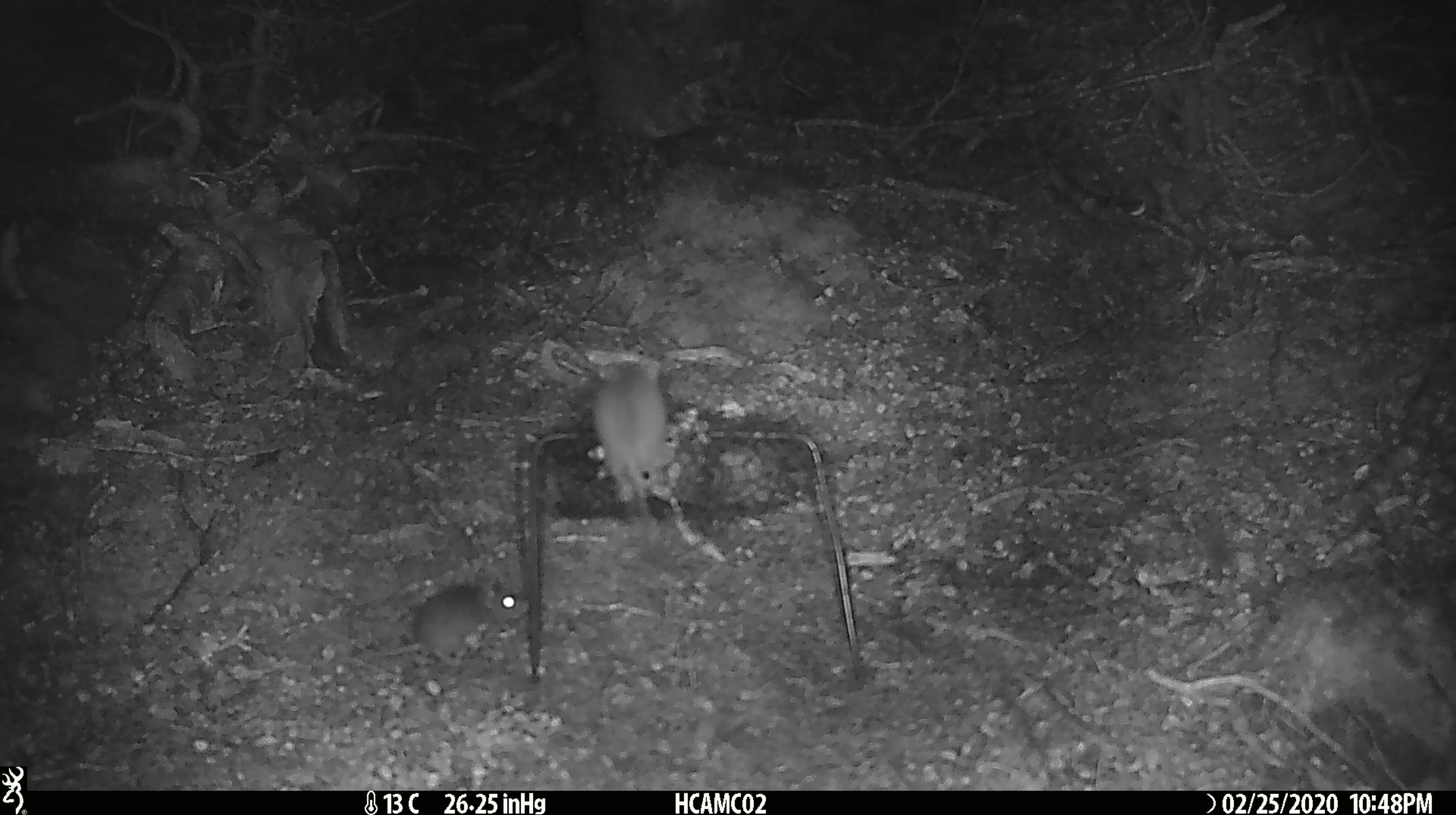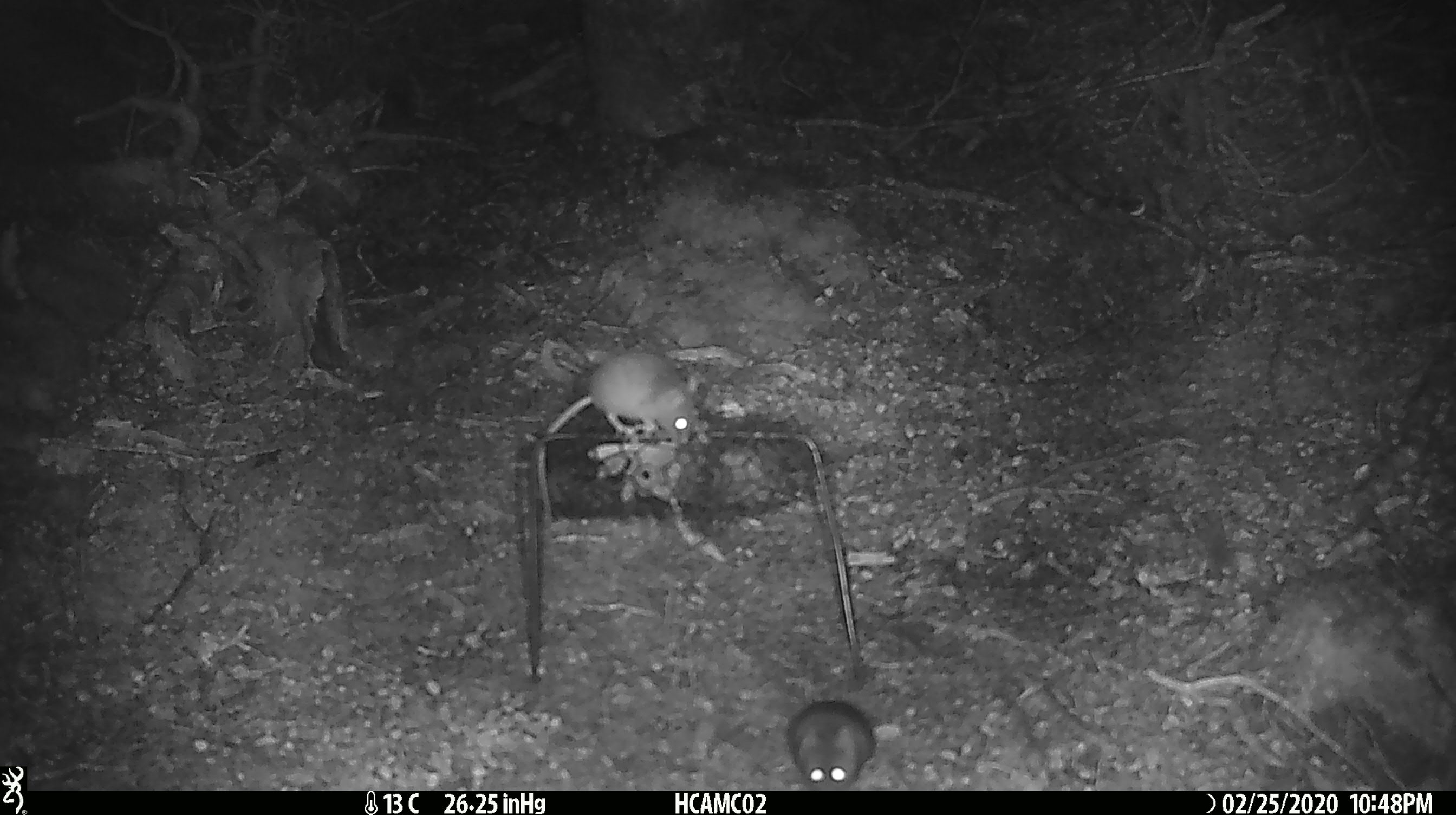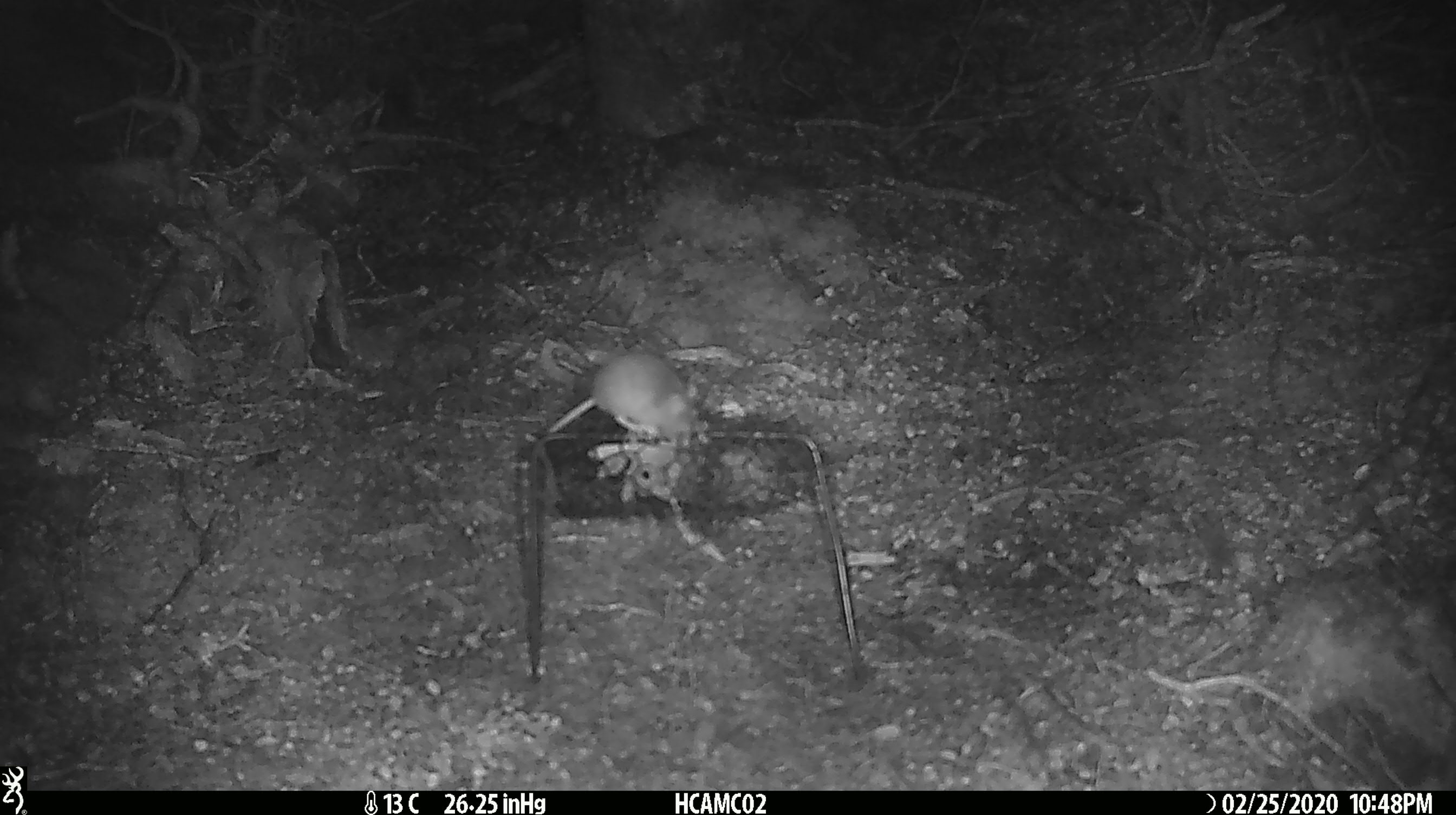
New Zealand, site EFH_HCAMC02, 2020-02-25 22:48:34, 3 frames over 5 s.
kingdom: Animalia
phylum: Chordata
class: Mammalia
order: Rodentia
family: Muridae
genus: Mus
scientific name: Mus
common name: mouse